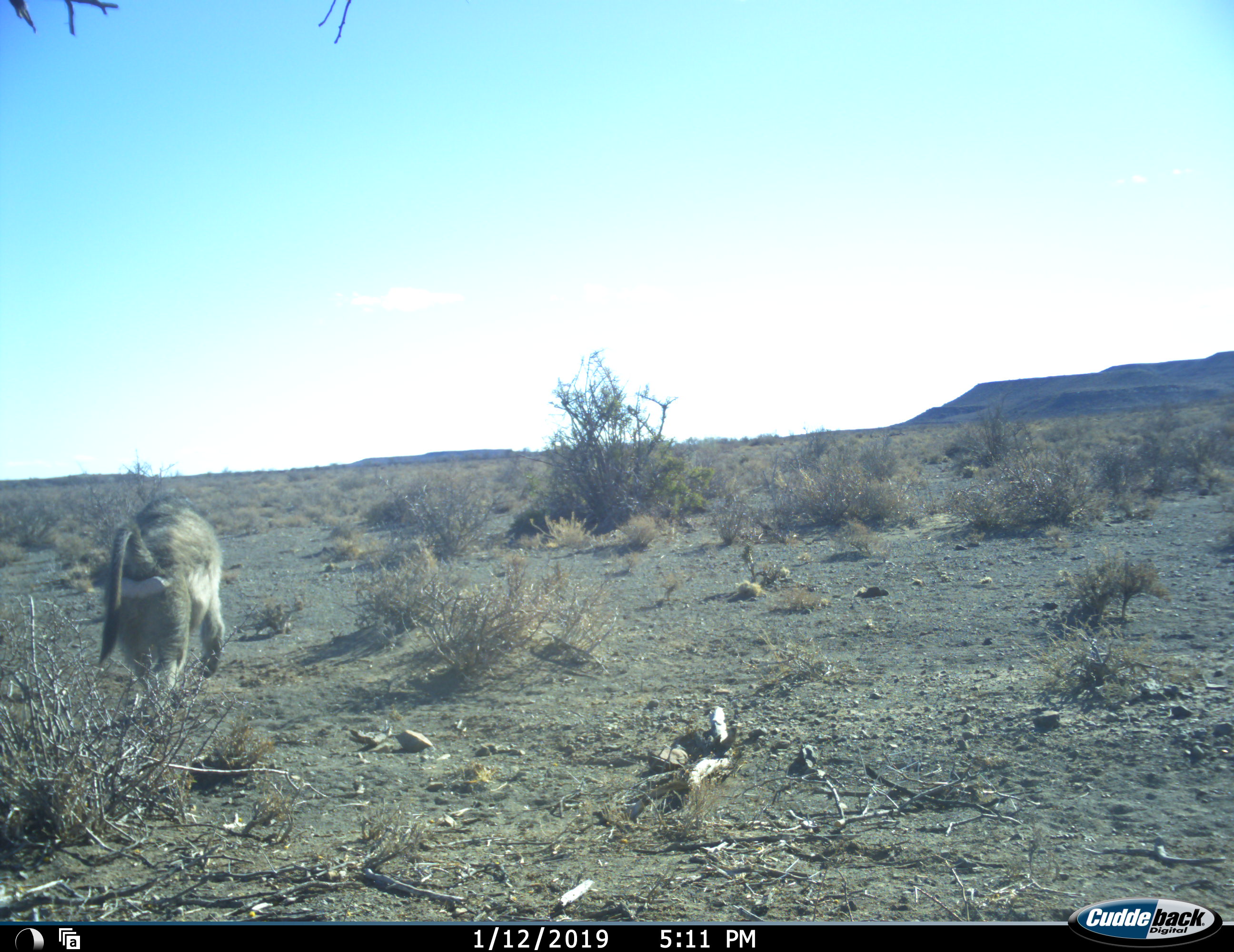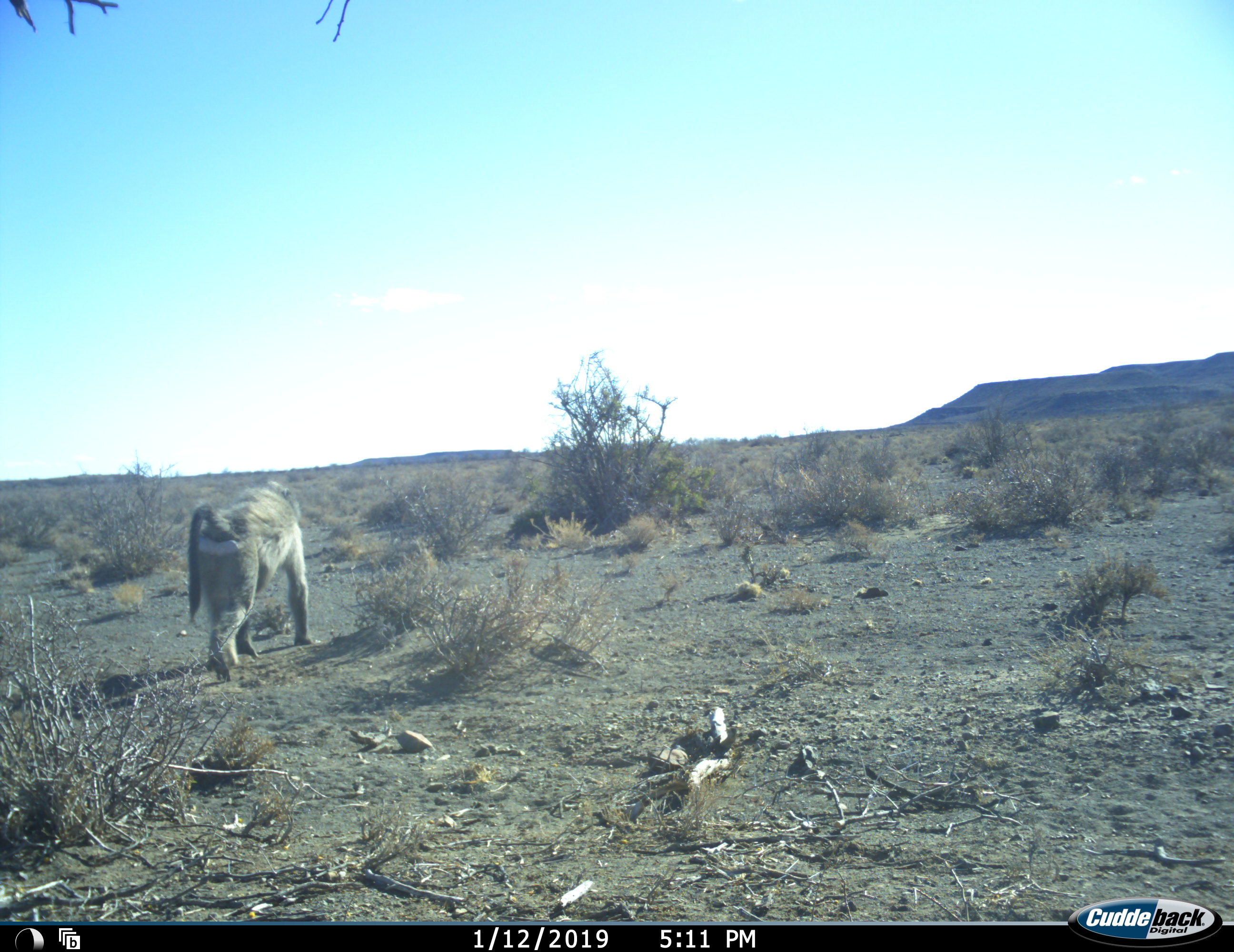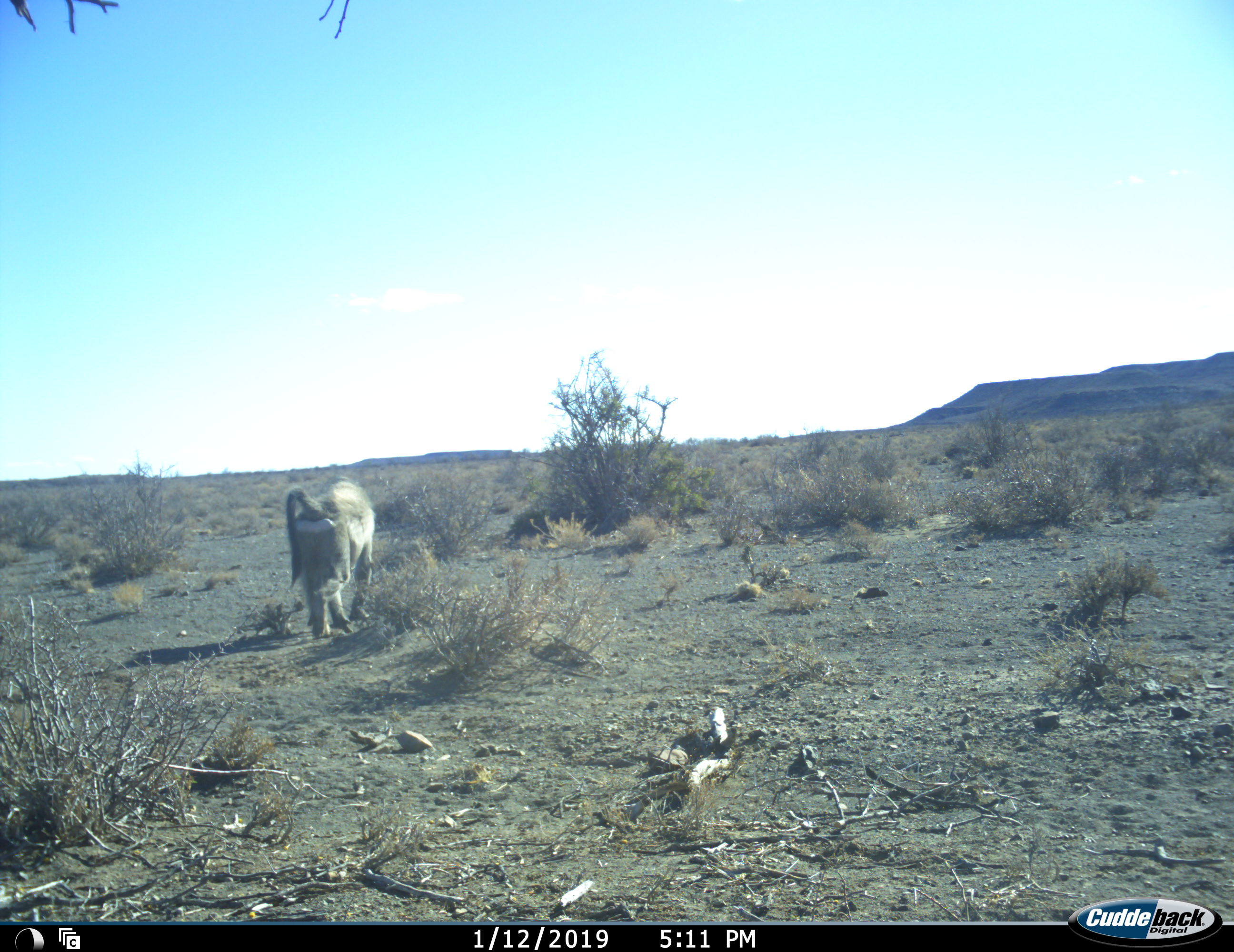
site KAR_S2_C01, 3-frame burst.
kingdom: Animalia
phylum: Chordata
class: Mammalia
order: Primates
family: Cercopithecidae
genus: Papio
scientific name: Papio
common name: baboon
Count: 1.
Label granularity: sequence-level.